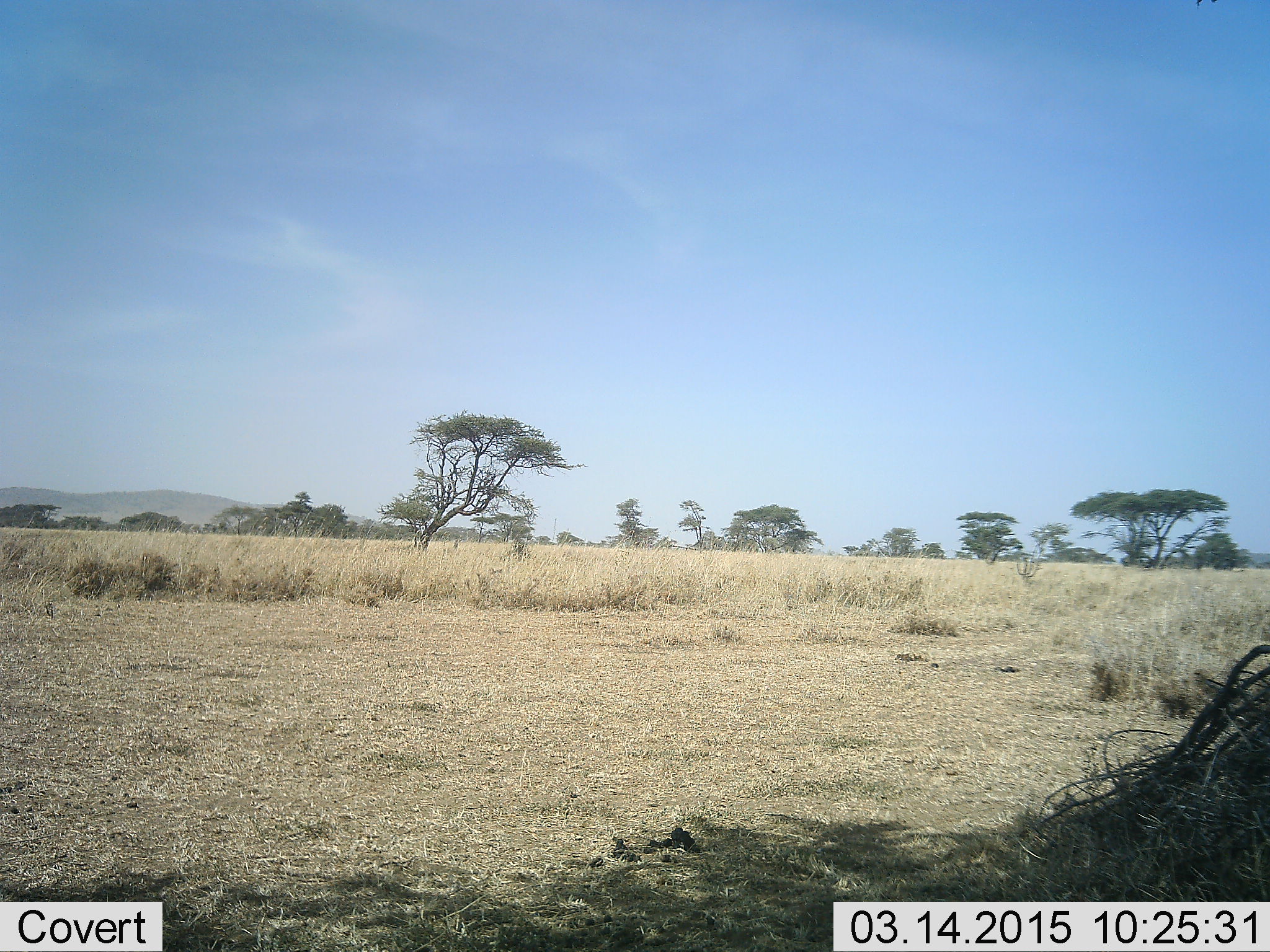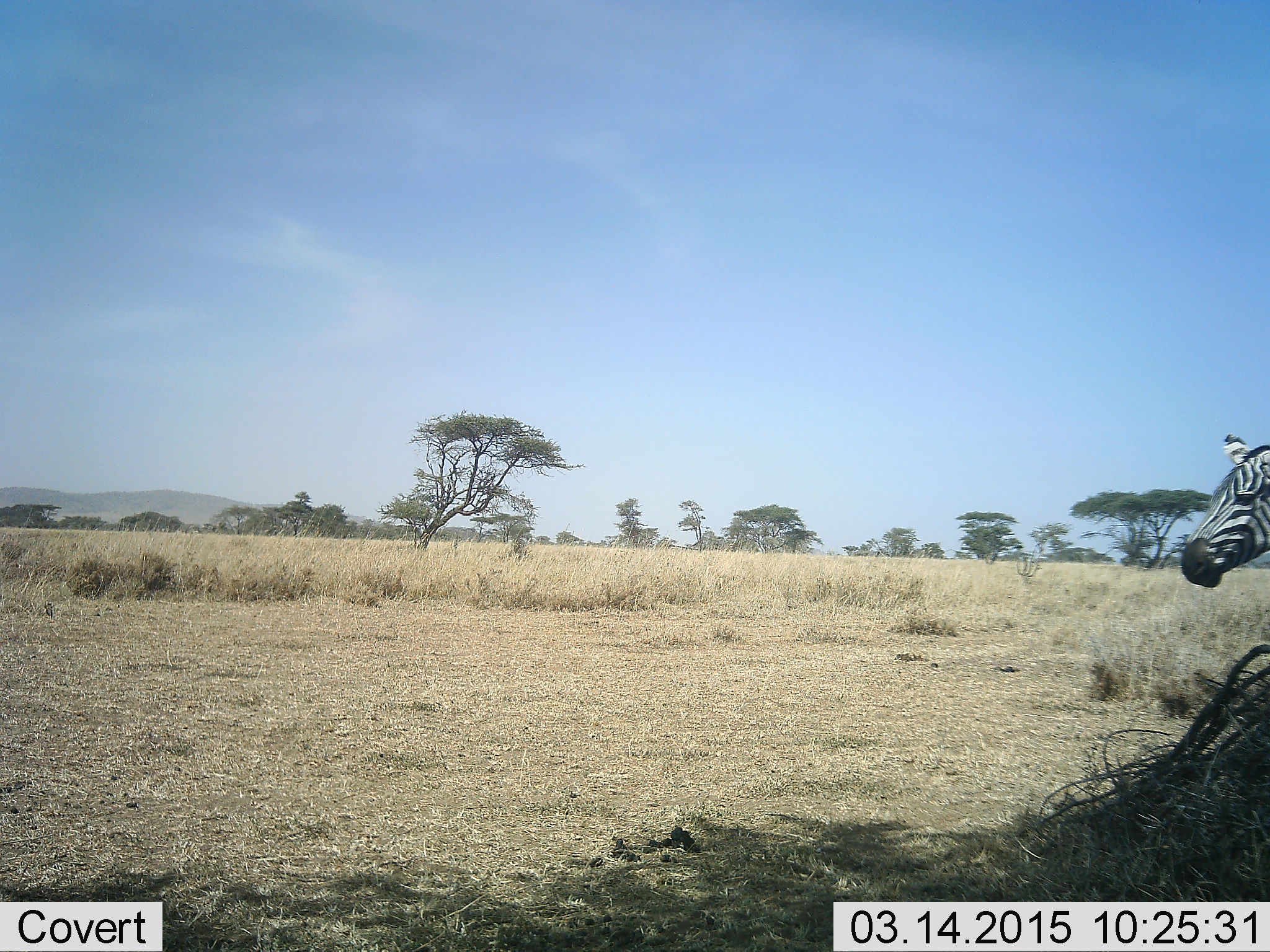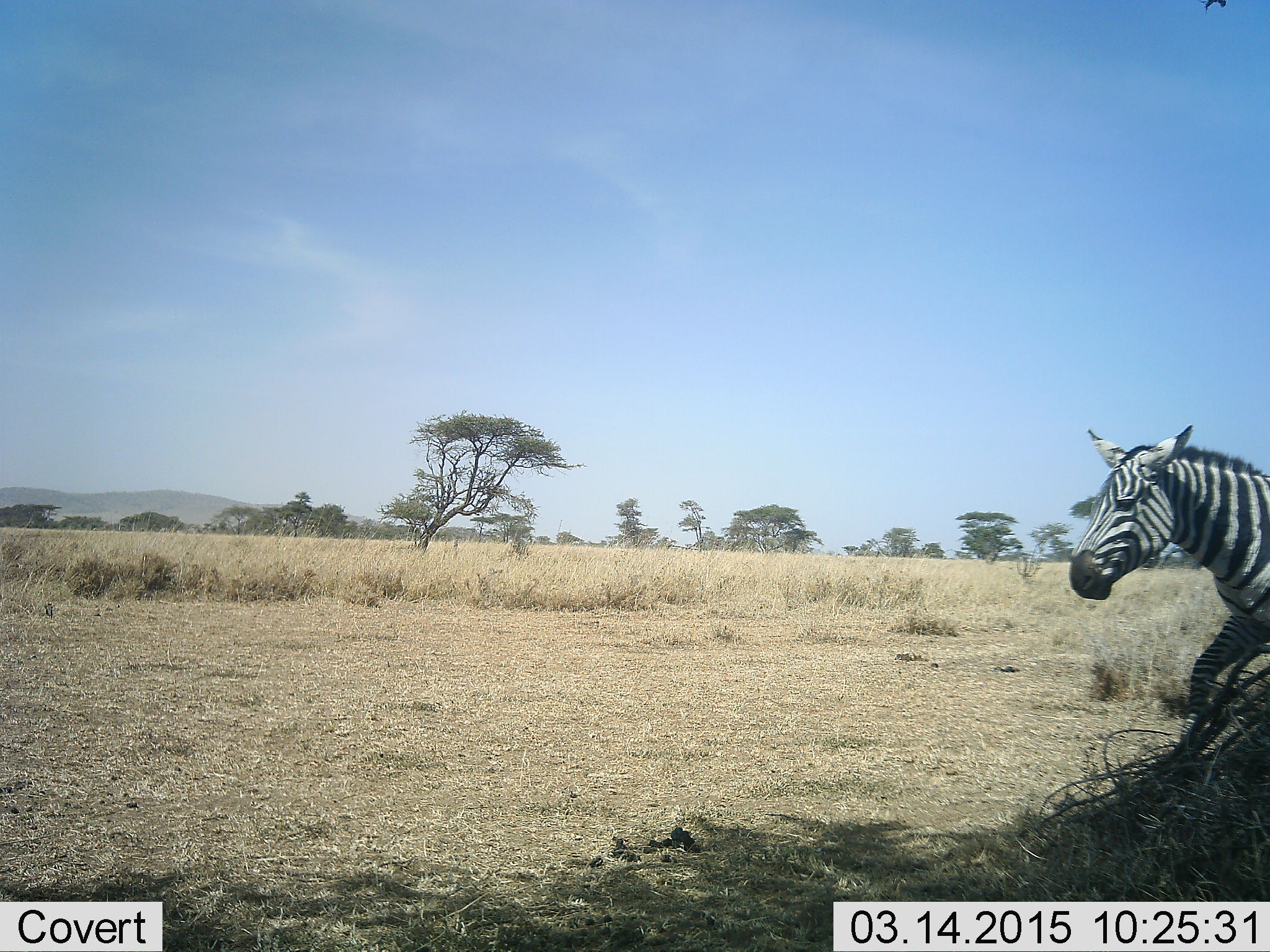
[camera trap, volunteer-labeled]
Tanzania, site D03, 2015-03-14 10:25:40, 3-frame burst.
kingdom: Animalia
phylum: Chordata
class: Mammalia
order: Perissodactyla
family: Equidae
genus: Equus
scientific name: Equus quagga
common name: plains zebra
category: zebra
Zebra (plains zebra) (Equus quagga), count 1. Behavior (volunteer vote fractions): standing 10%, resting 0%, moving 100%, interacting 0%. Young present (vote fraction): 0%. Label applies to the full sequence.